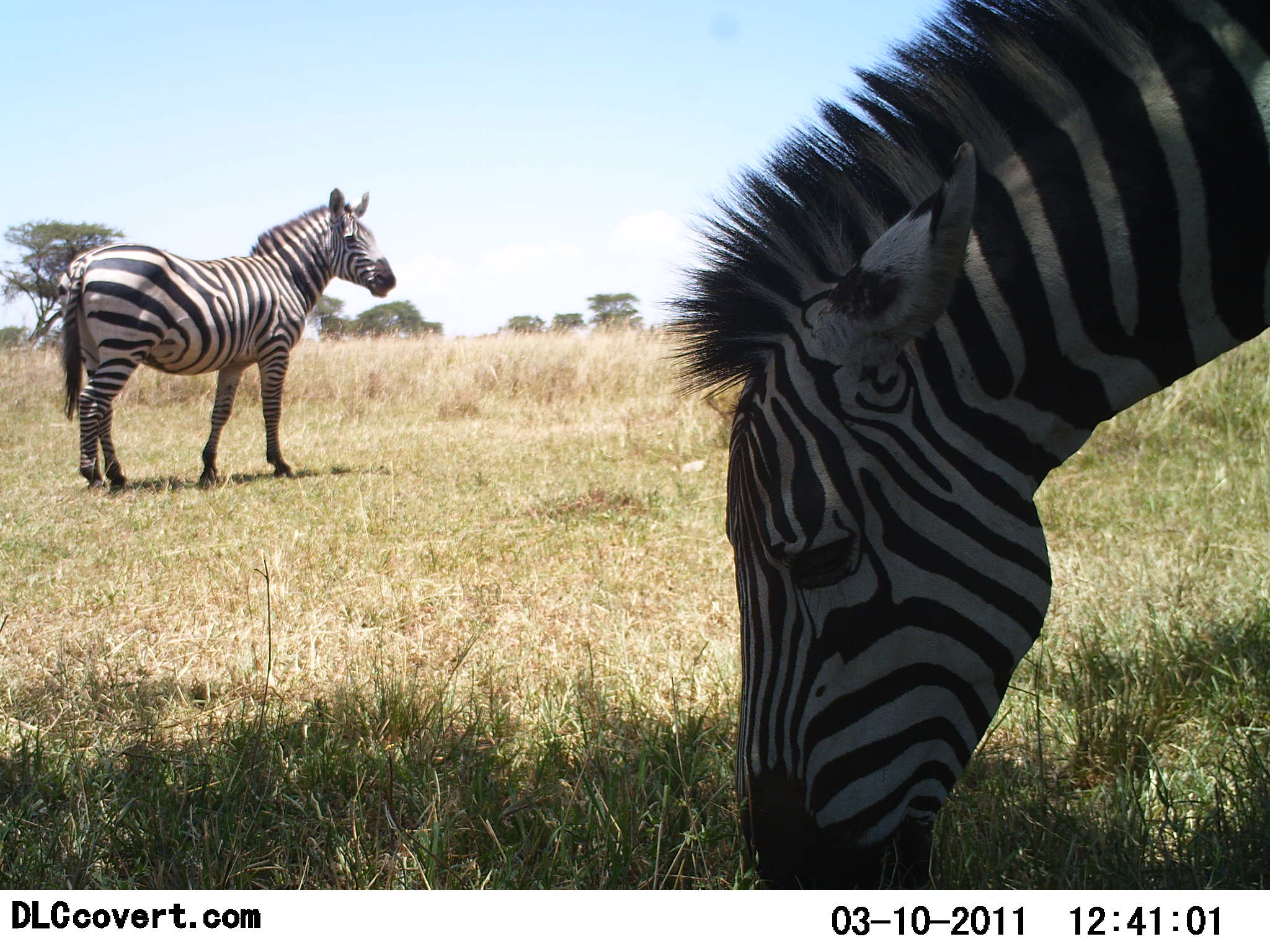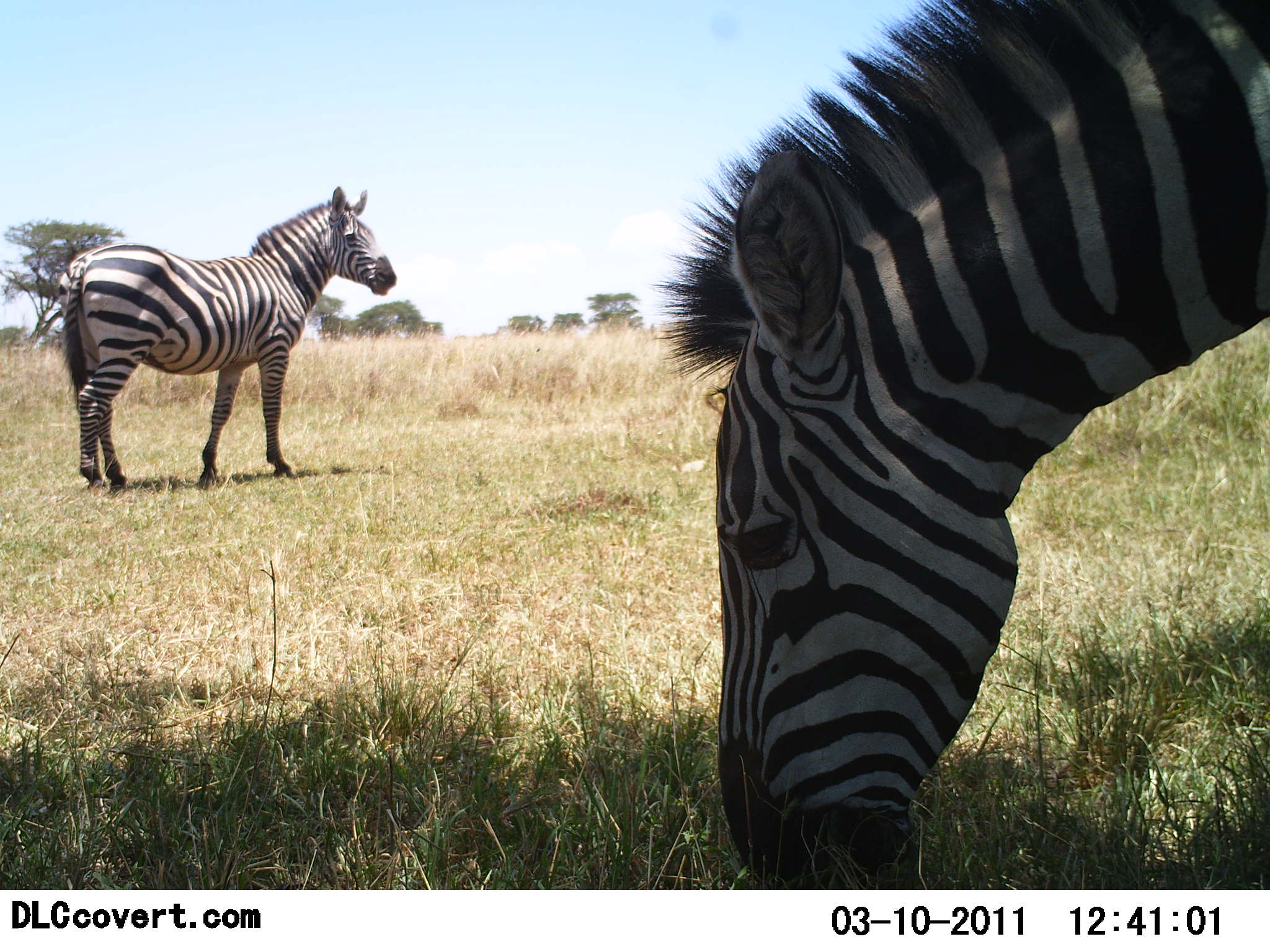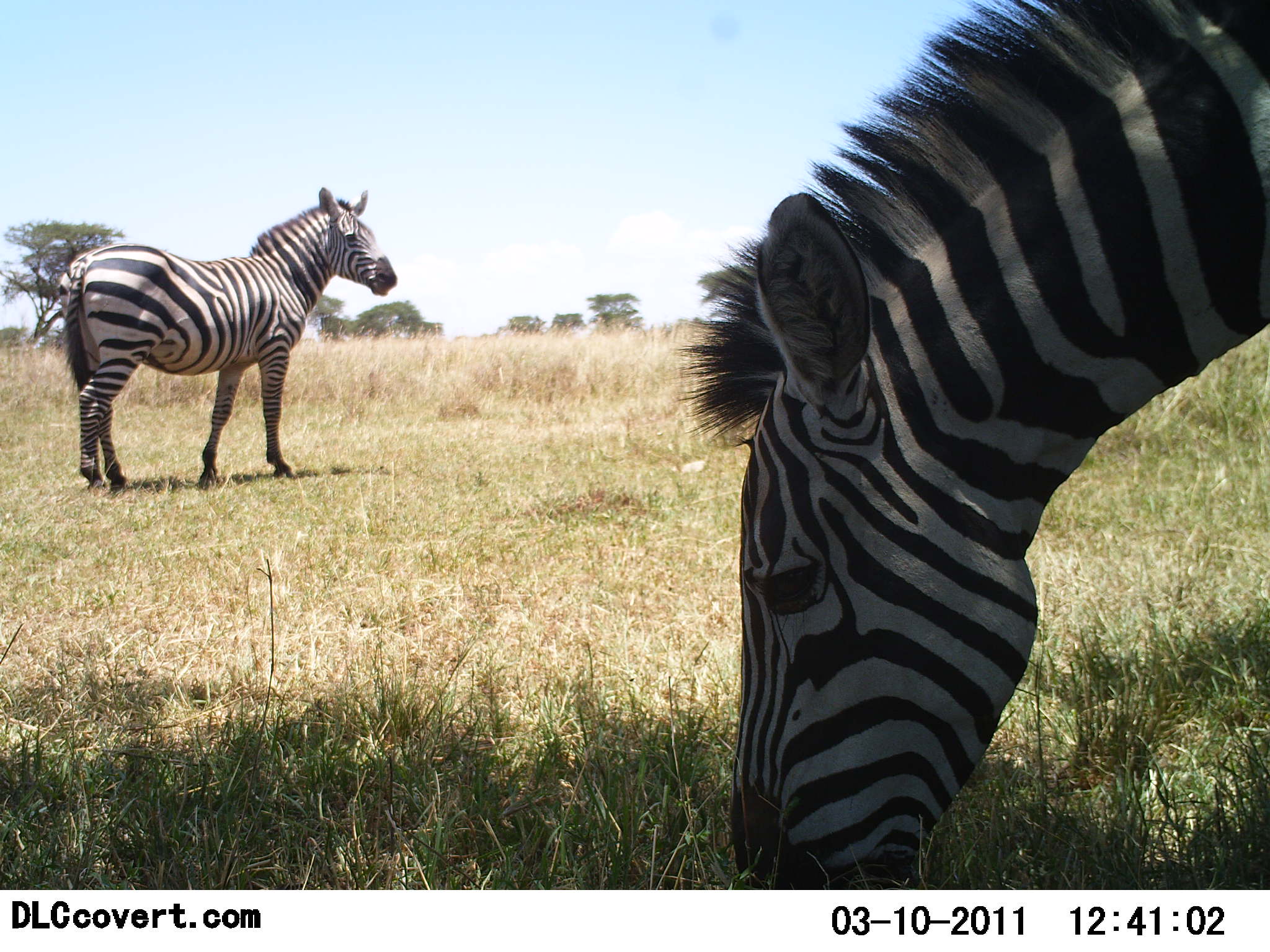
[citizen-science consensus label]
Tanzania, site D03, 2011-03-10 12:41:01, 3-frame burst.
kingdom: Animalia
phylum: Chordata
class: Mammalia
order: Perissodactyla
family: Equidae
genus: Equus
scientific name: Equus quagga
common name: plains zebra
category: zebra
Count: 2.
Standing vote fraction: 80%.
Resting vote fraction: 0%.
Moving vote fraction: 0%.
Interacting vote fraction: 0%.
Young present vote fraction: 0%.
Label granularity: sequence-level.